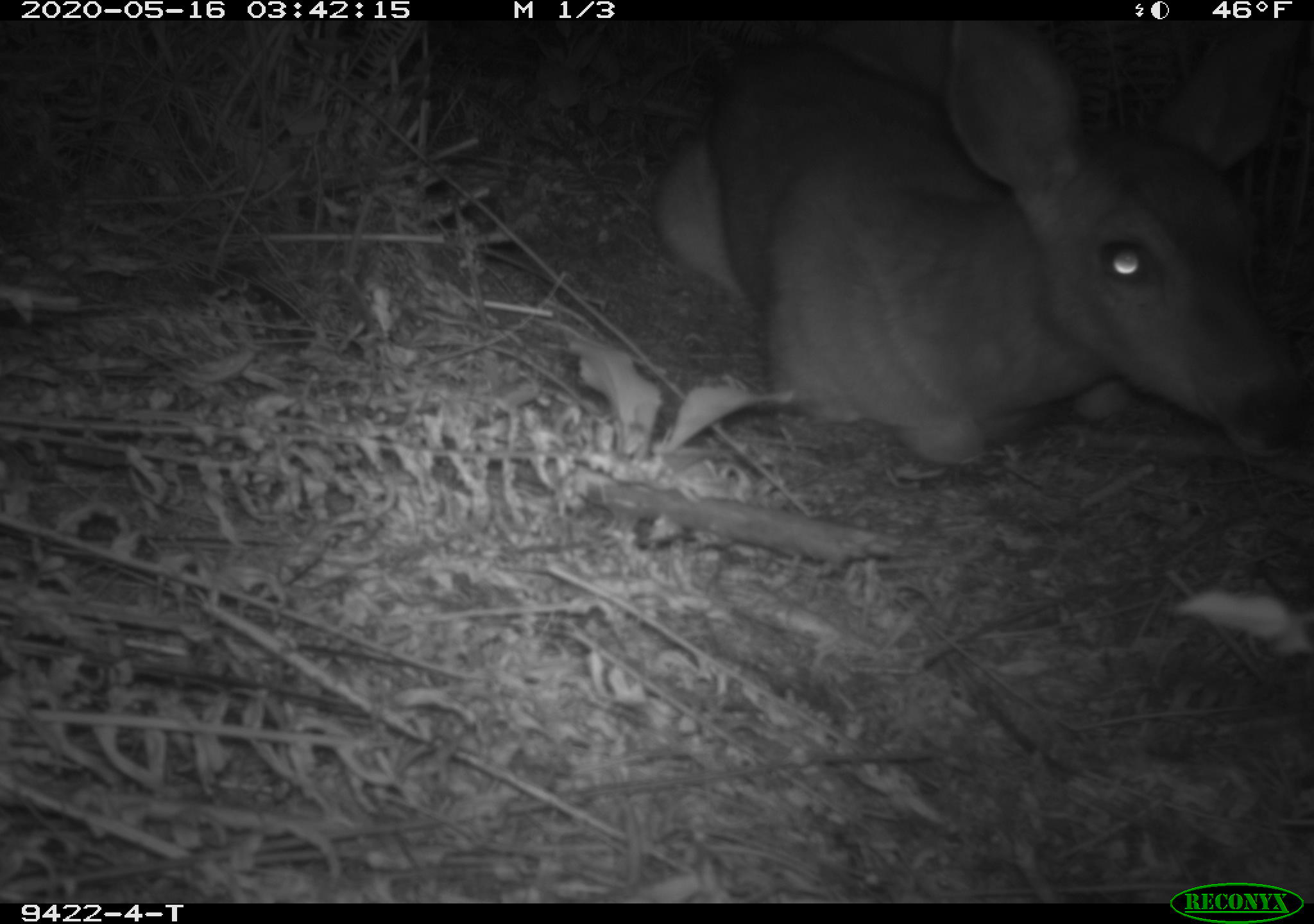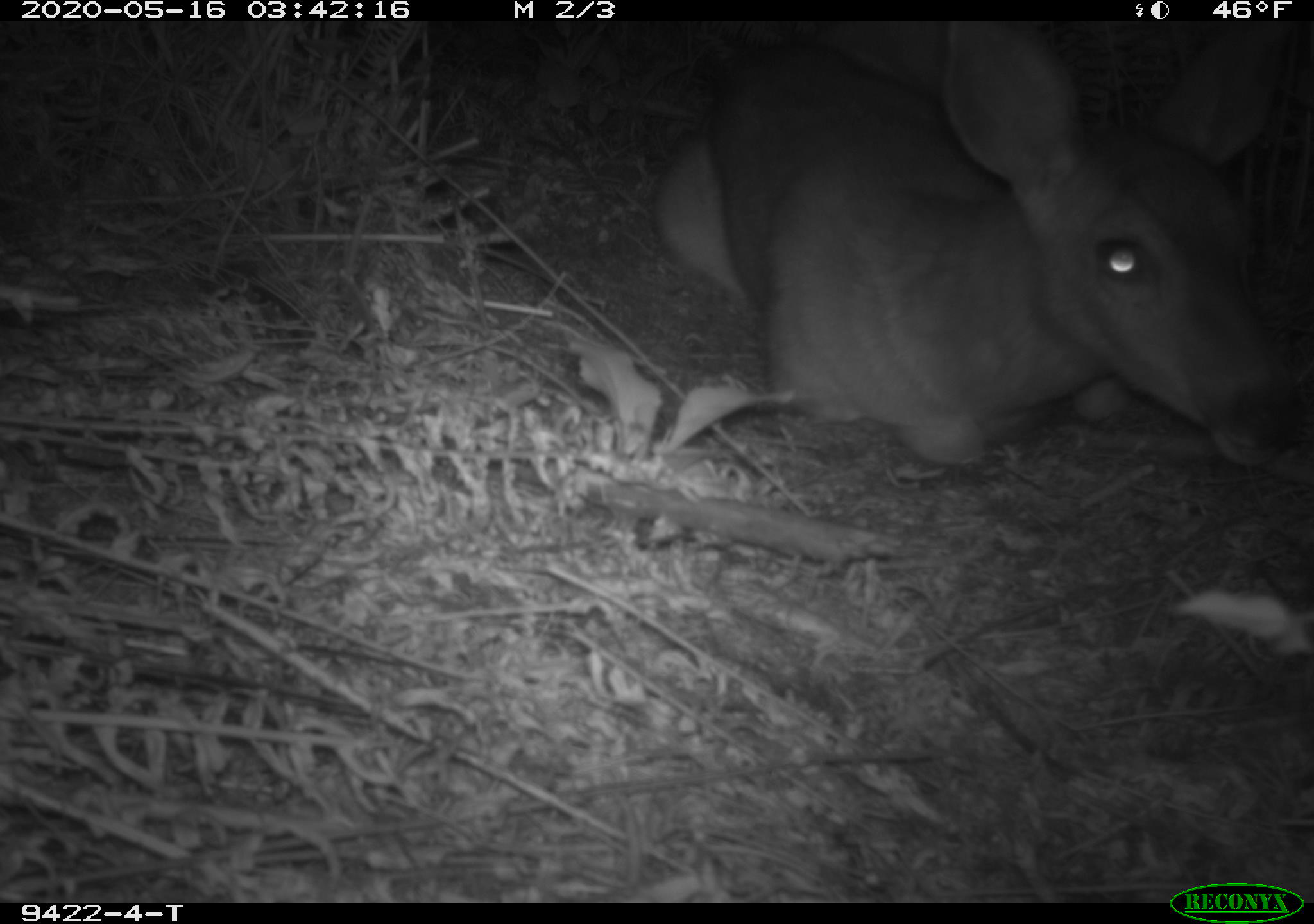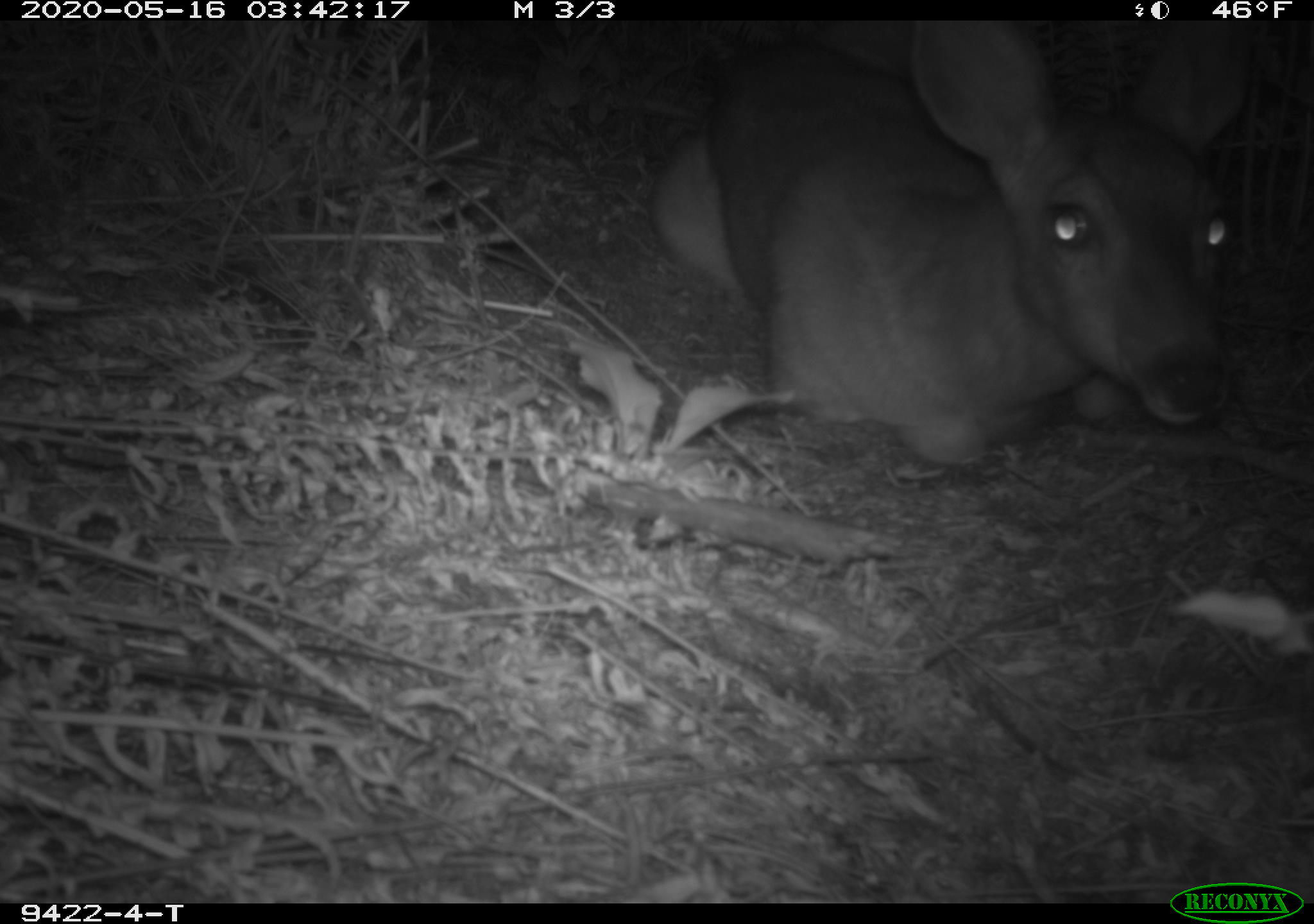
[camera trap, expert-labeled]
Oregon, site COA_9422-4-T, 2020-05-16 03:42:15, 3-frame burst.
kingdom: Animalia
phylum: Chordata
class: Mammalia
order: Artiodactyla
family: Cervidae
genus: Odocoileus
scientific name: Odocoileus hemionus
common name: black-tailed deer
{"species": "black-tailed deer (Odocoileus hemionus)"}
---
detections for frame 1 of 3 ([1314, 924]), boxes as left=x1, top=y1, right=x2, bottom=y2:
black-tailed deer: left=638, top=28, right=1309, bottom=471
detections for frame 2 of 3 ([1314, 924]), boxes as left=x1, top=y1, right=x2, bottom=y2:
black-tailed deer: left=642, top=28, right=1296, bottom=471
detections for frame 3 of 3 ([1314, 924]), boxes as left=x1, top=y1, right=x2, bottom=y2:
black-tailed deer: left=646, top=28, right=1273, bottom=475